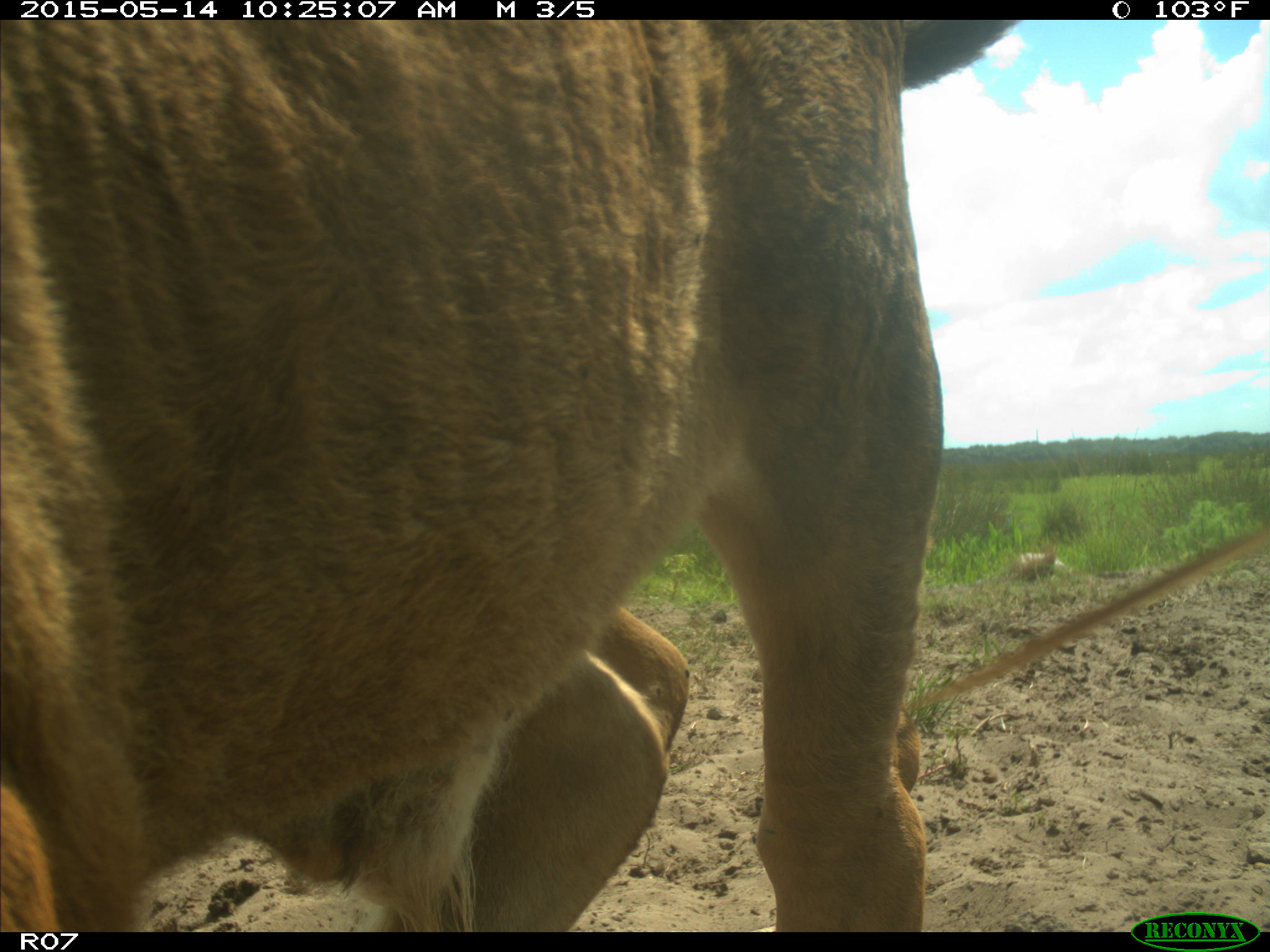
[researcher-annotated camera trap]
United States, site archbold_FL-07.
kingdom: Animalia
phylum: Chordata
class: Mammalia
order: Artiodactyla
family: Bovidae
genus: Bos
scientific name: Bos taurus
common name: domestic cow